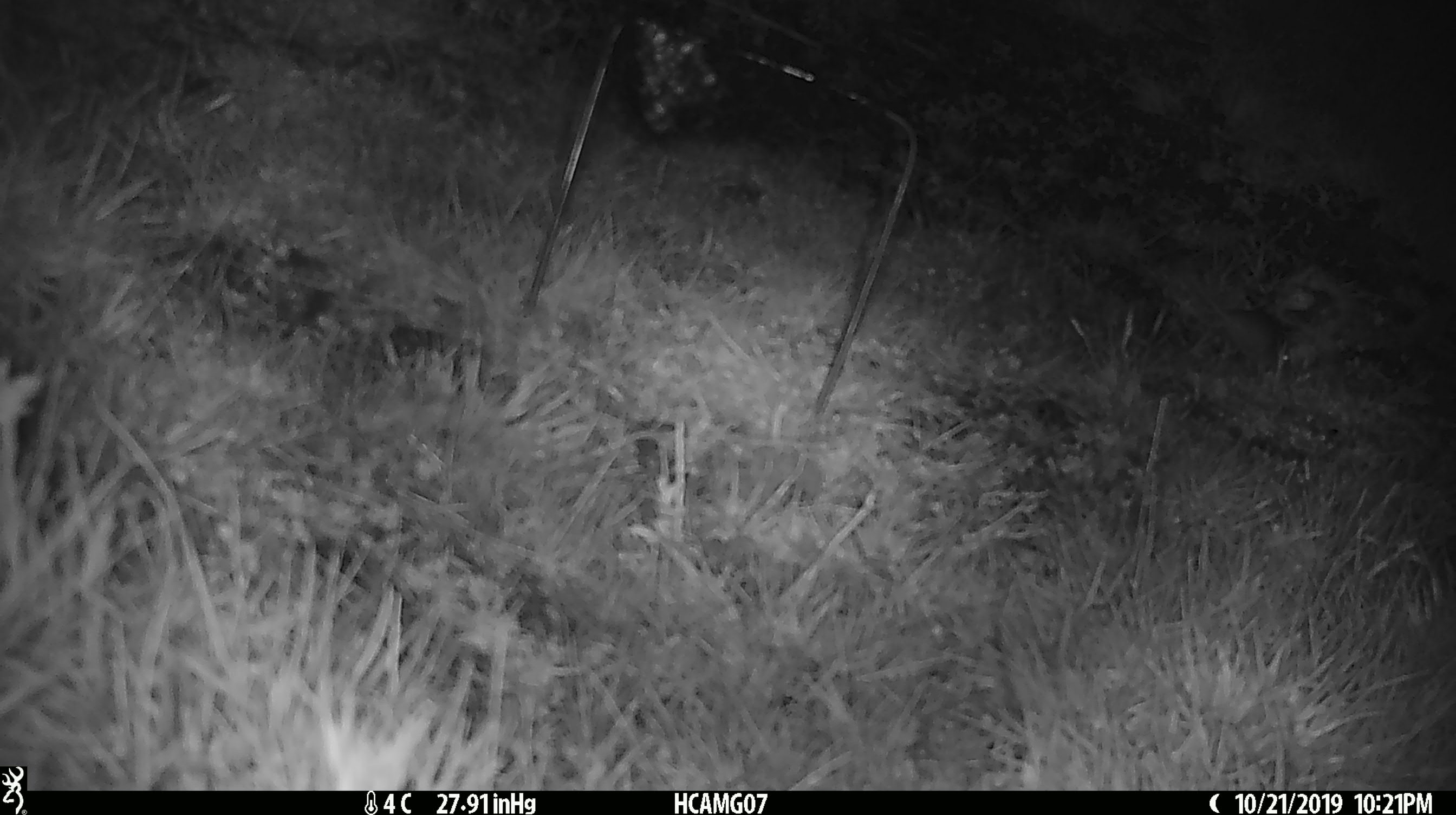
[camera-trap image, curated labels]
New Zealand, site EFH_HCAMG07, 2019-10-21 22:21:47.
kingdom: Animalia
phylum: Chordata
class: Mammalia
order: Rodentia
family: Muridae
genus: Mus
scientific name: Mus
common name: mouse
Mouse (Mus).